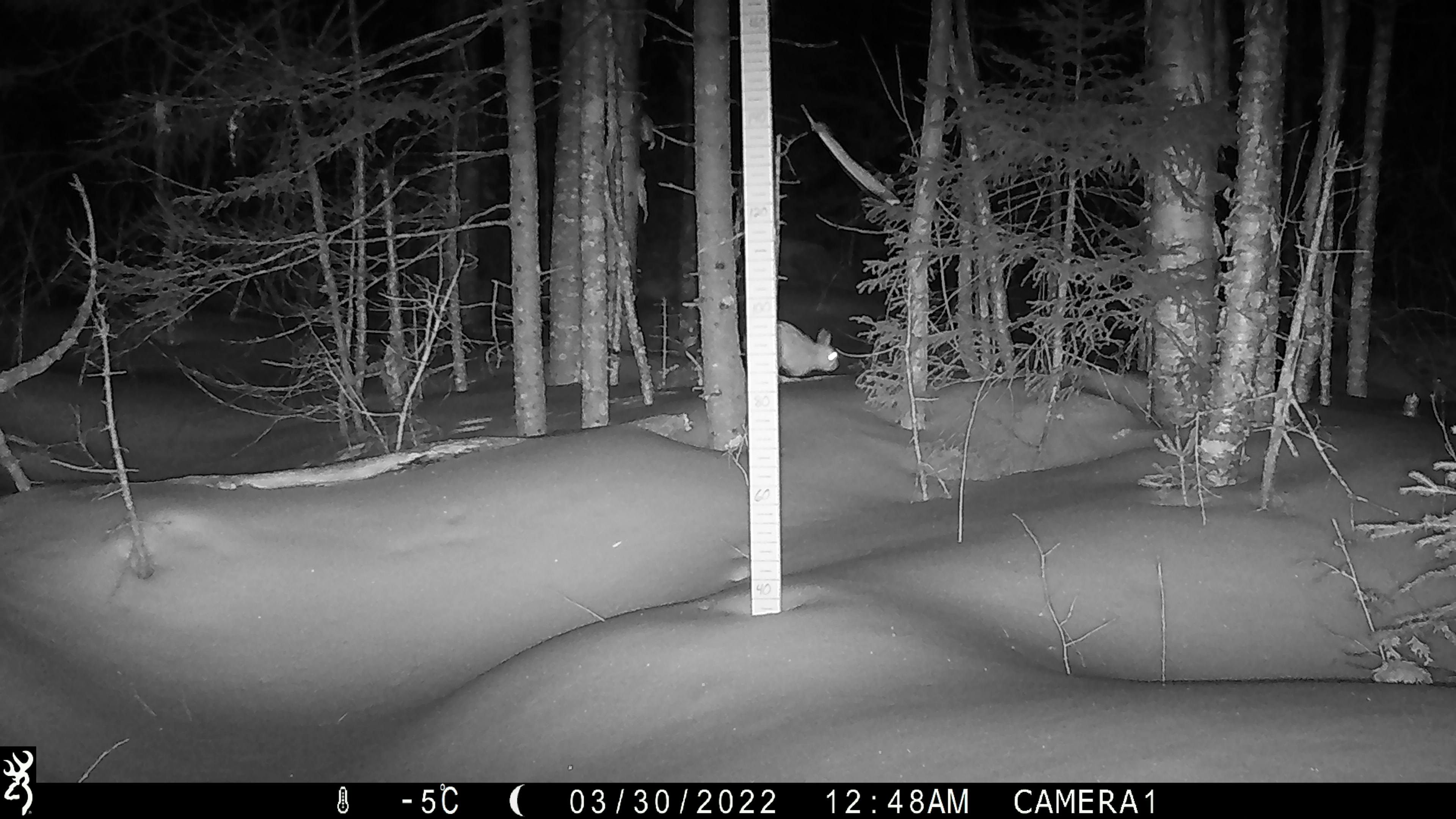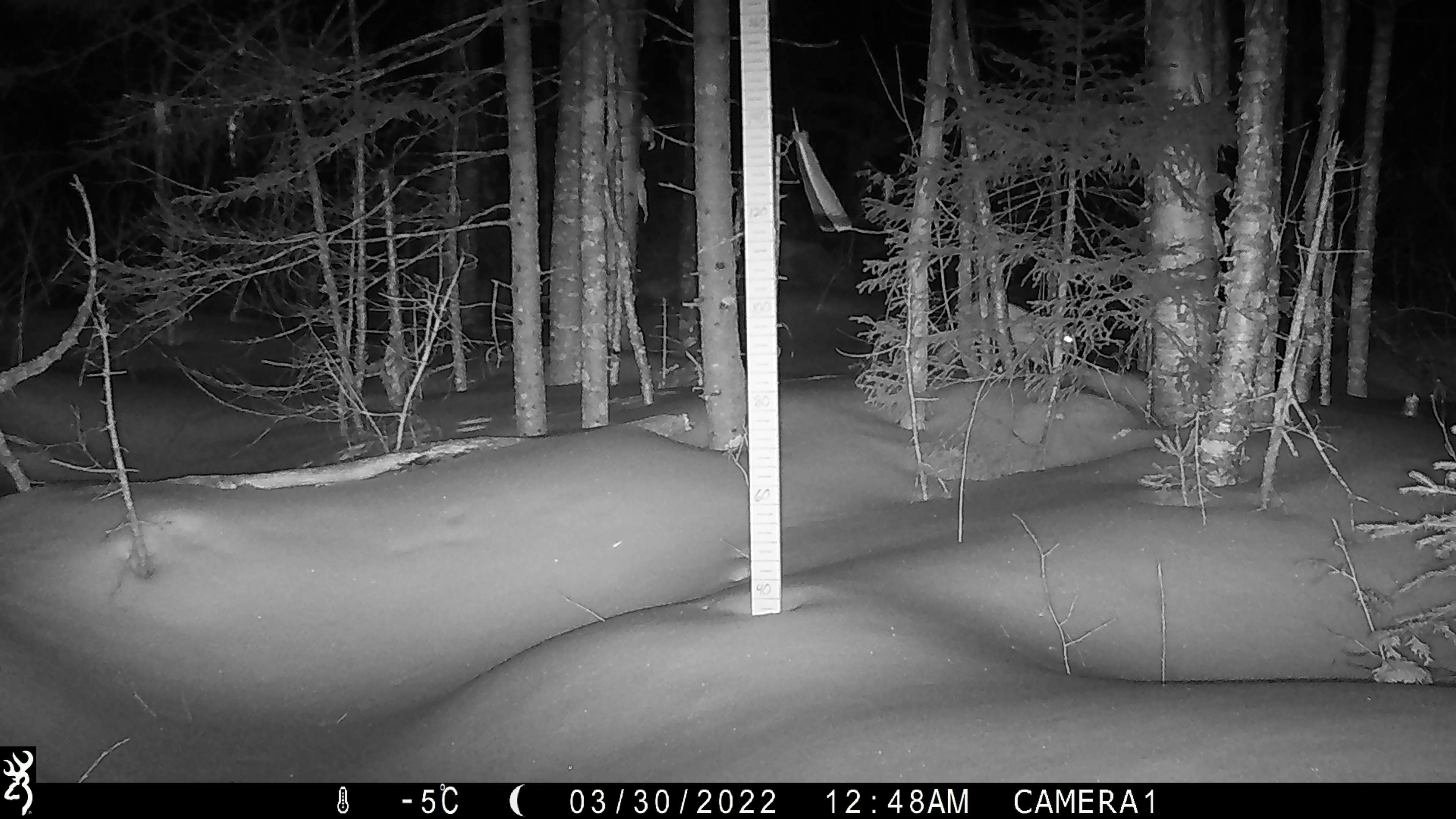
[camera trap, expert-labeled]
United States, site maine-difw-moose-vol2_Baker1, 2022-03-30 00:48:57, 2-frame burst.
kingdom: Animalia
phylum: Chordata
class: Mammalia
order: Lagomorpha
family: Leporidae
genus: Lepus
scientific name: Lepus americanus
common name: snowshoe hare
Snowshoe hare (Lepus americanus).